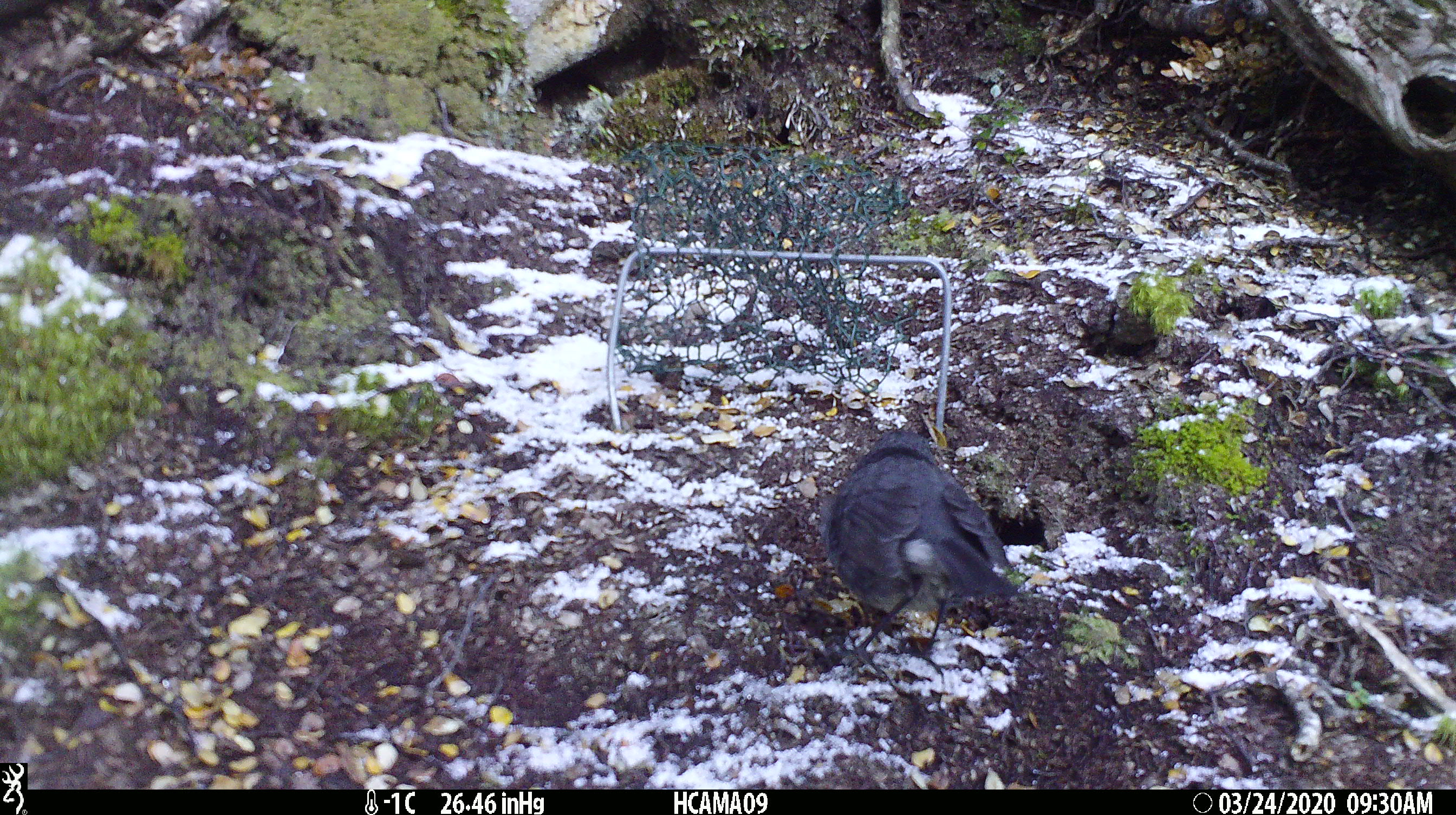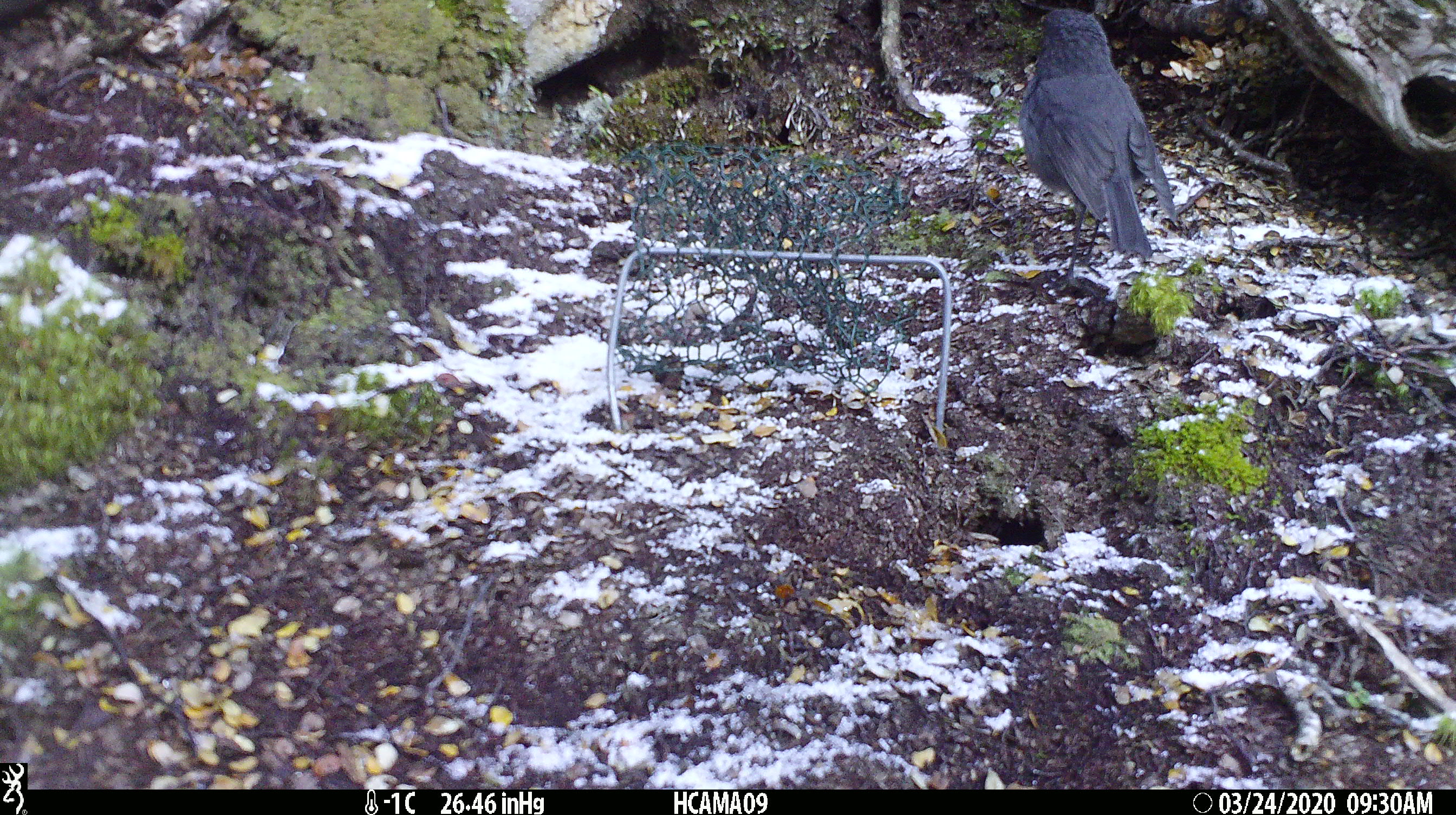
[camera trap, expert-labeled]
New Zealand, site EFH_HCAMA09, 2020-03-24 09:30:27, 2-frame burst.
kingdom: Animalia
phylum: Chordata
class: Aves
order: Passeriformes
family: Petroicidae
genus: Petroica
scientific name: Petroica australis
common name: new zealand robin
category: robin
Robin (new zealand robin) (Petroica australis).